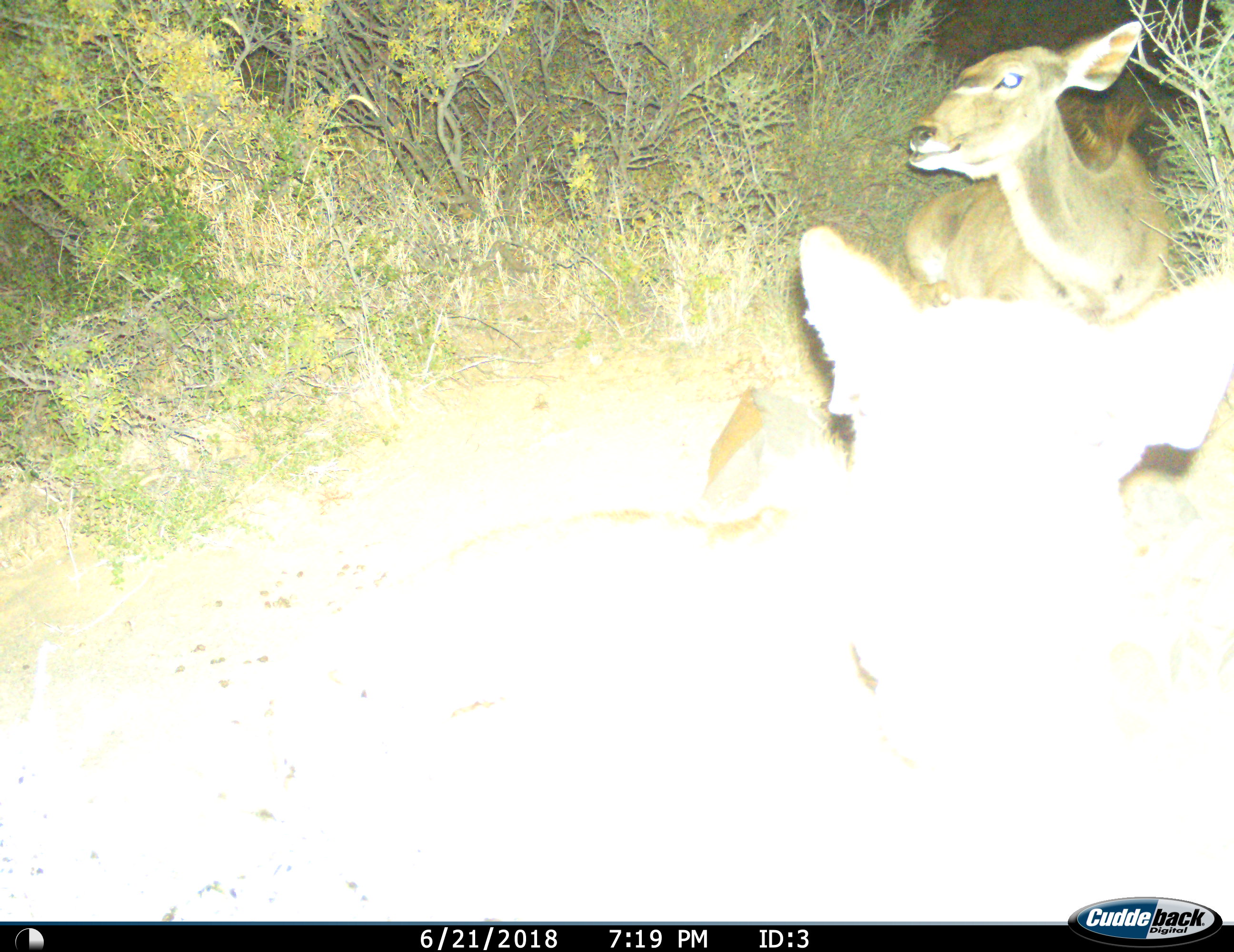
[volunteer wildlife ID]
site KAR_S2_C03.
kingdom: Animalia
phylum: Chordata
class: Mammalia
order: Artiodactyla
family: Bovidae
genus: Tragelaphus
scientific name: Tragelaphus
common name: kudu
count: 2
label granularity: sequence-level